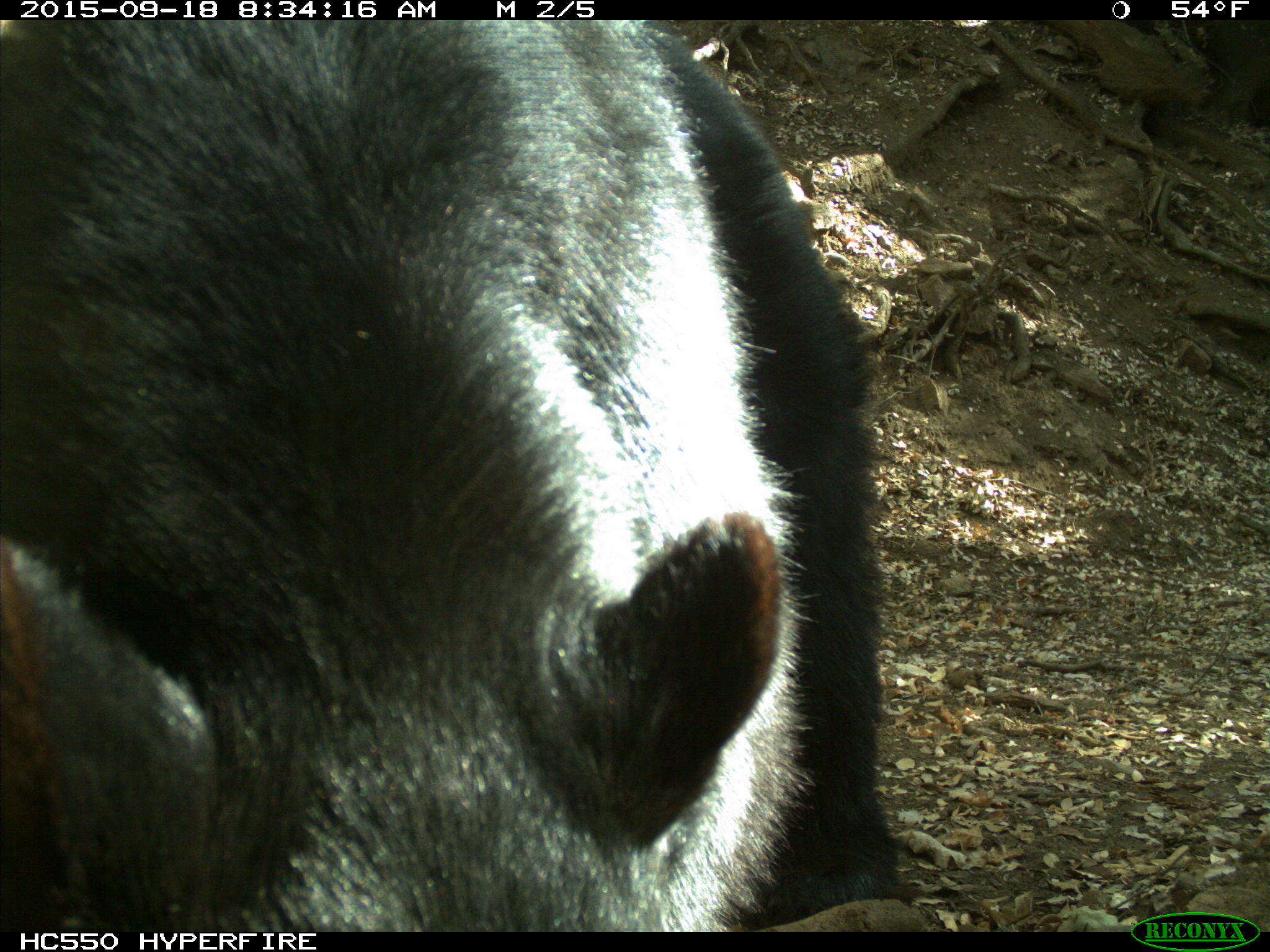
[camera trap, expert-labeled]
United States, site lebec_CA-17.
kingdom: Animalia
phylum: Chordata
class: Mammalia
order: Carnivora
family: Ursidae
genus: Ursus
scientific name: Ursus americanus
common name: american black bear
Ursus americanus (american black bear).